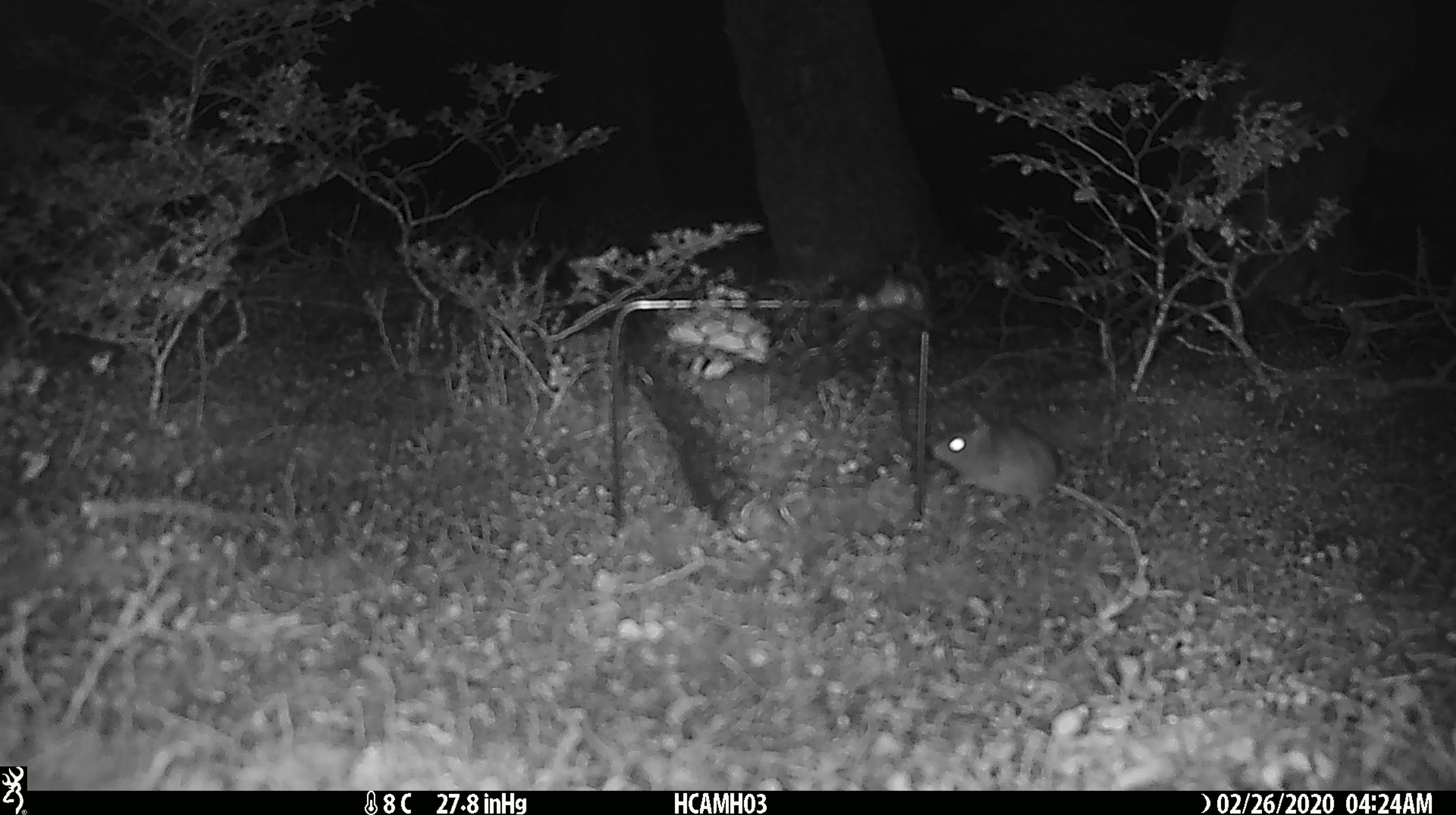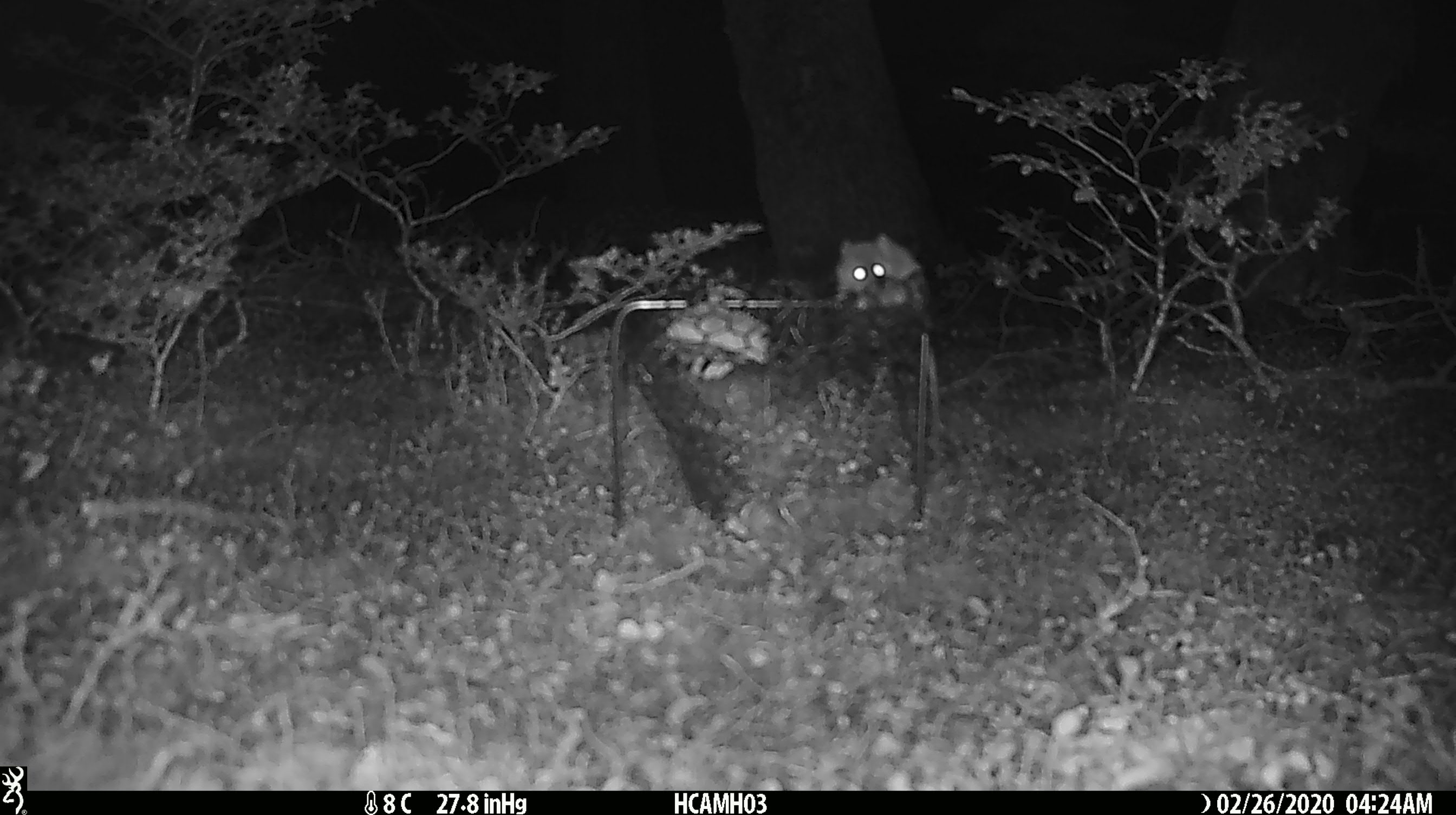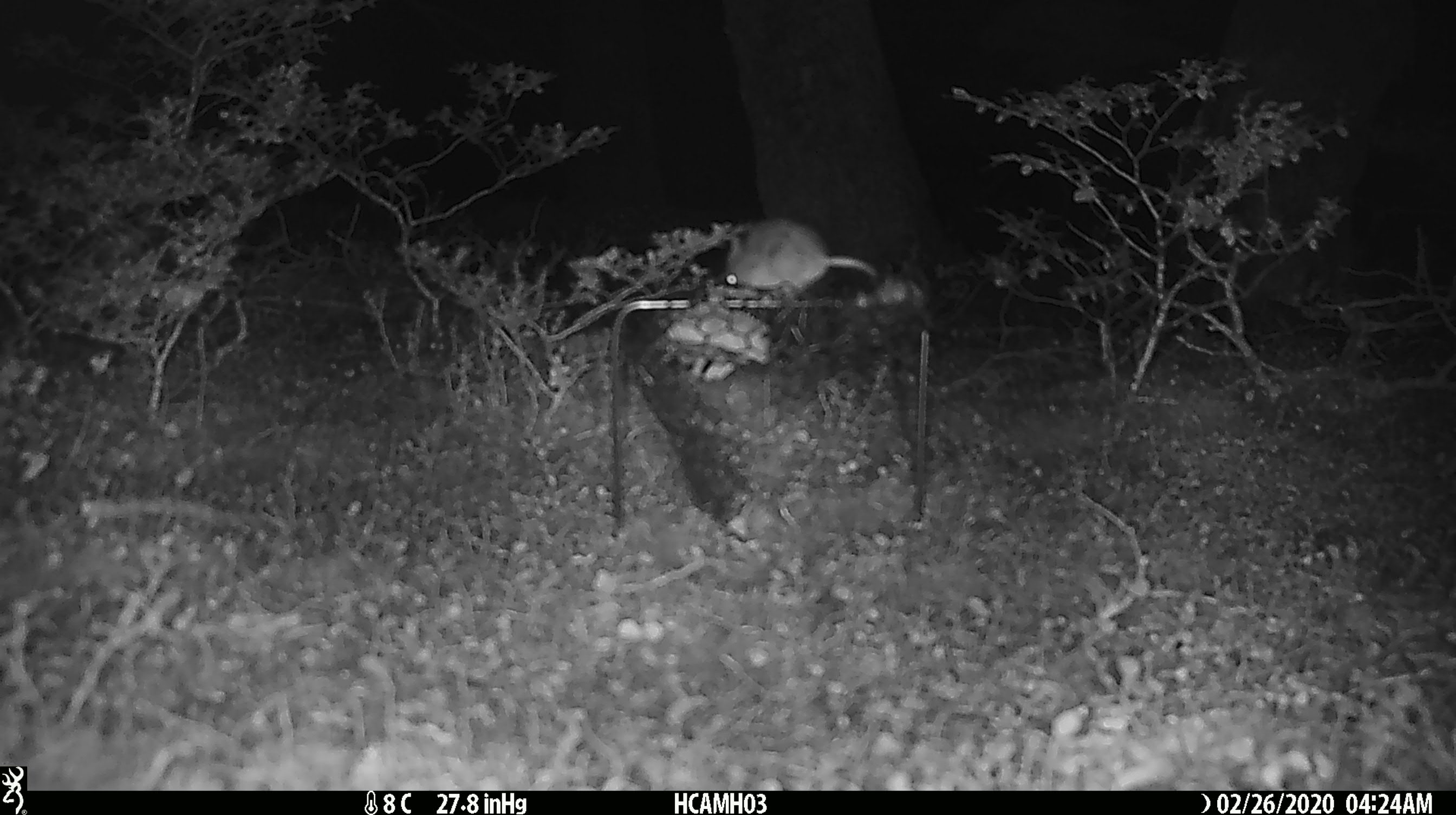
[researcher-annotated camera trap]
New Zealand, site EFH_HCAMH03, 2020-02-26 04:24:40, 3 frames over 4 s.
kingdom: Animalia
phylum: Chordata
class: Mammalia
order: Rodentia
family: Muridae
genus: Mus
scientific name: Mus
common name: mouse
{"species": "mouse (Mus)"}